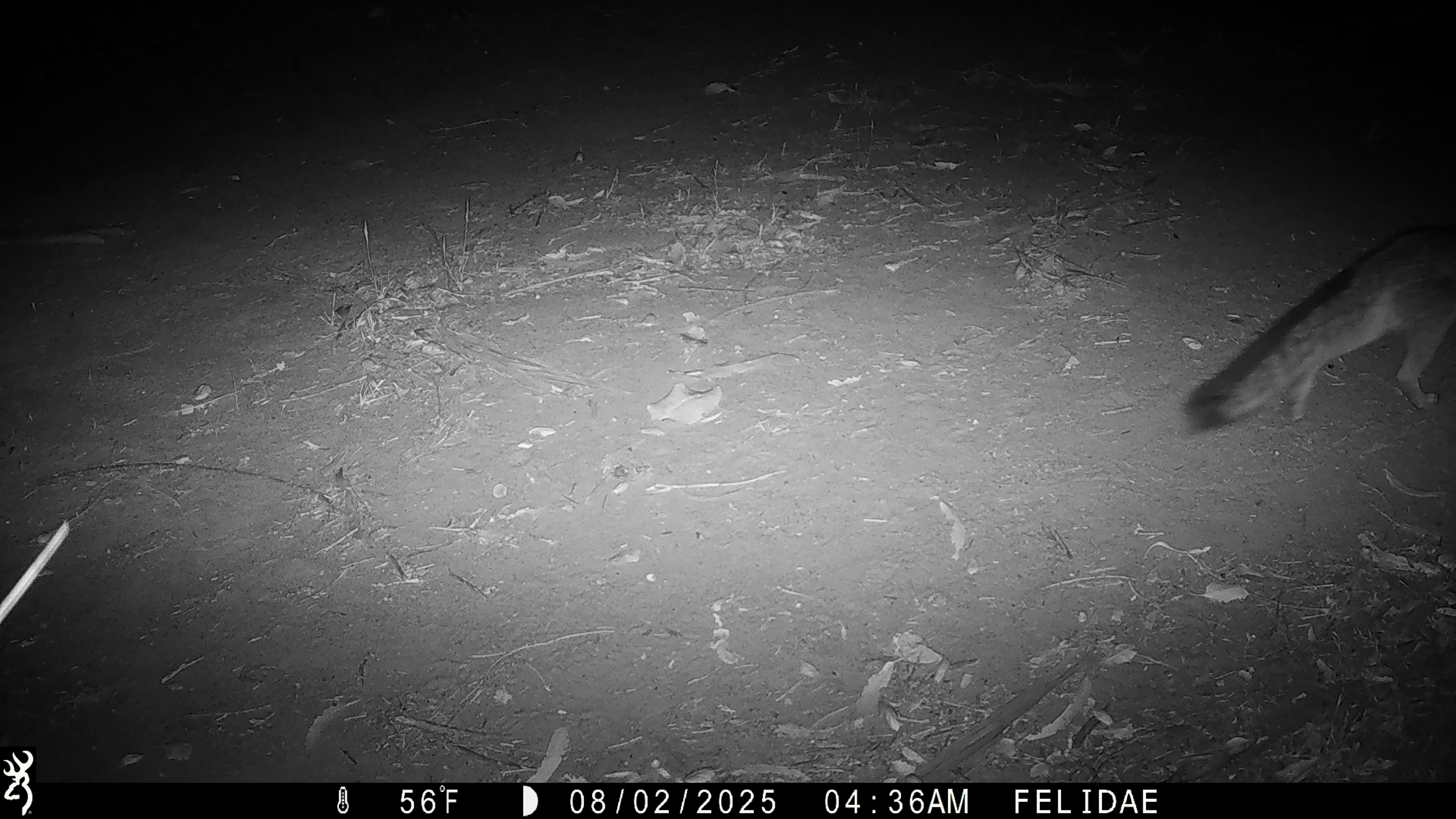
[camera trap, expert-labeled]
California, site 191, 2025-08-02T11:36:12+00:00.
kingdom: Animalia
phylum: Chordata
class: Mammalia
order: Carnivora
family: Canidae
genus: Urocyon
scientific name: Urocyon cinereoargenteus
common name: gray fox